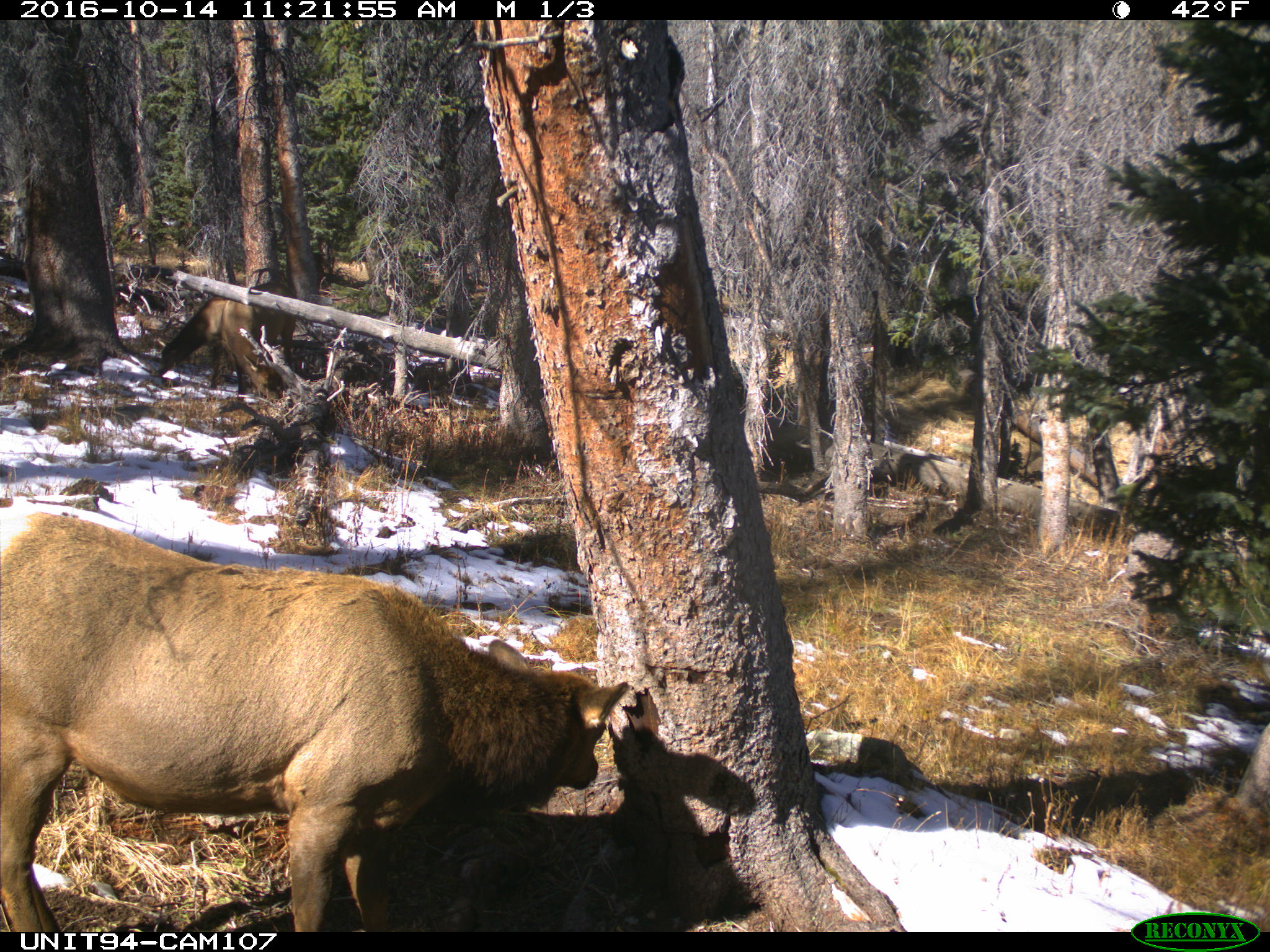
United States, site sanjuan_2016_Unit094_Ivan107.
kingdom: Animalia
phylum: Chordata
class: Mammalia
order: Artiodactyla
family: Cervidae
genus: Cervus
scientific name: Cervus elaphus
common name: red deer